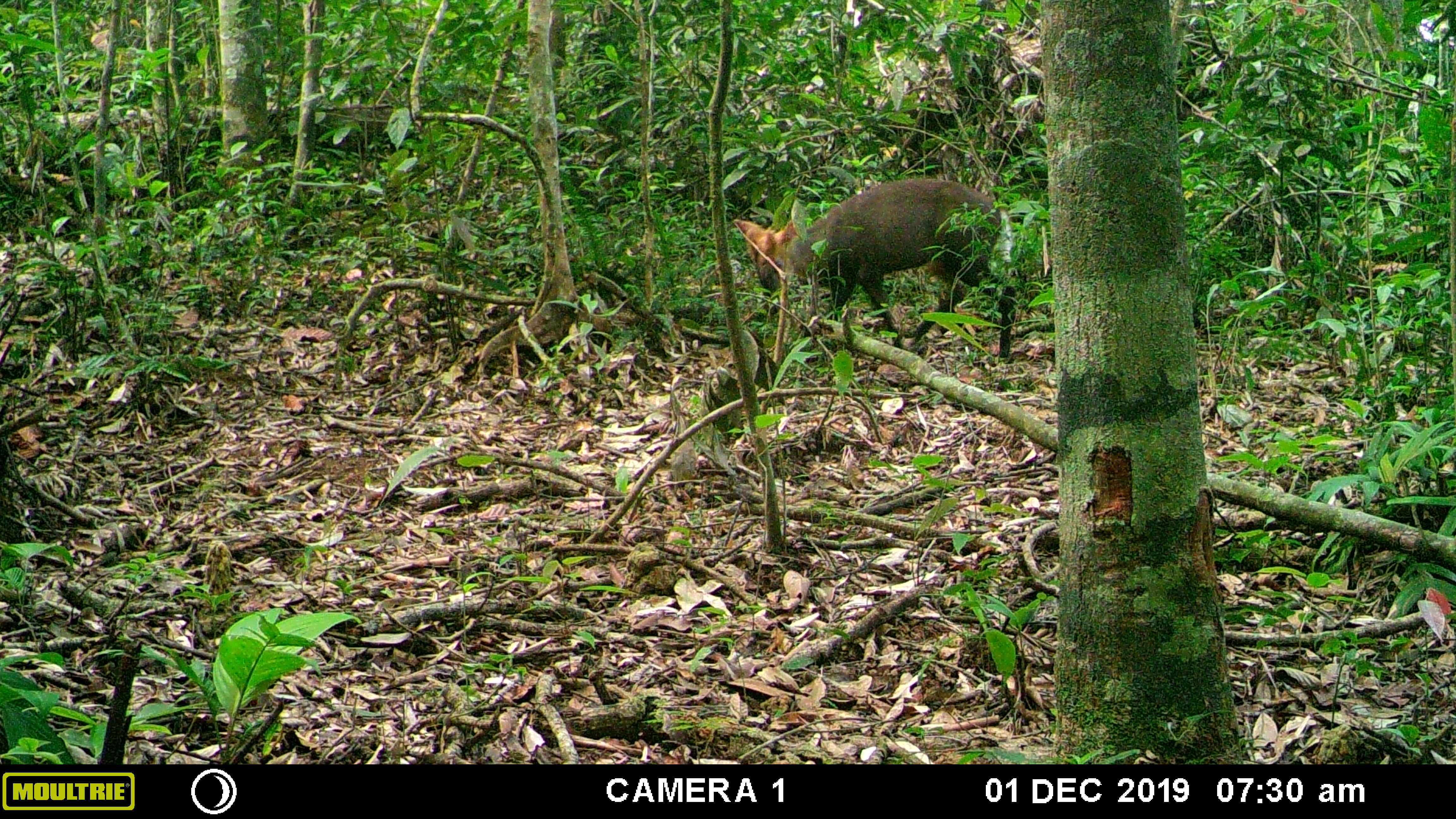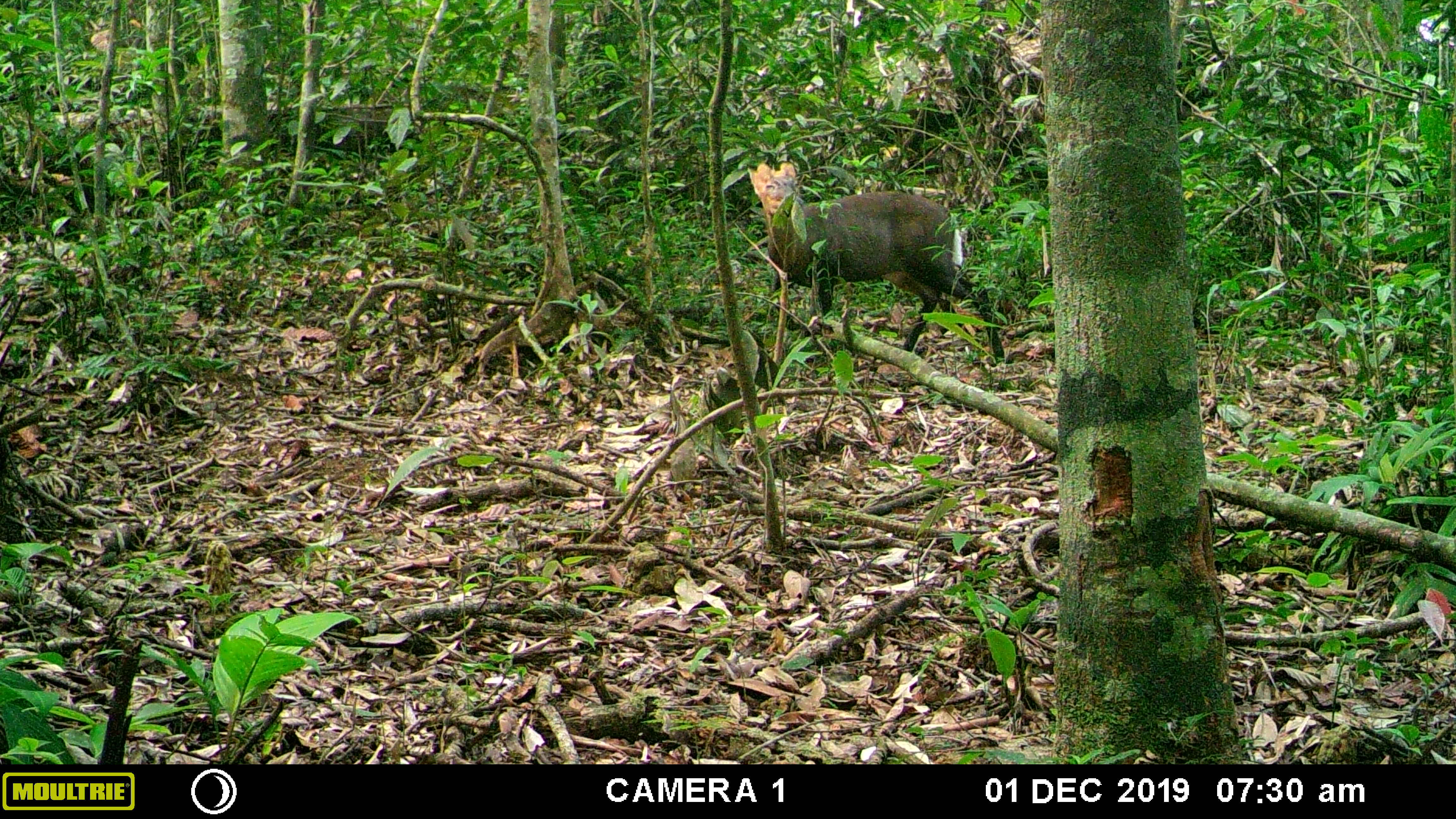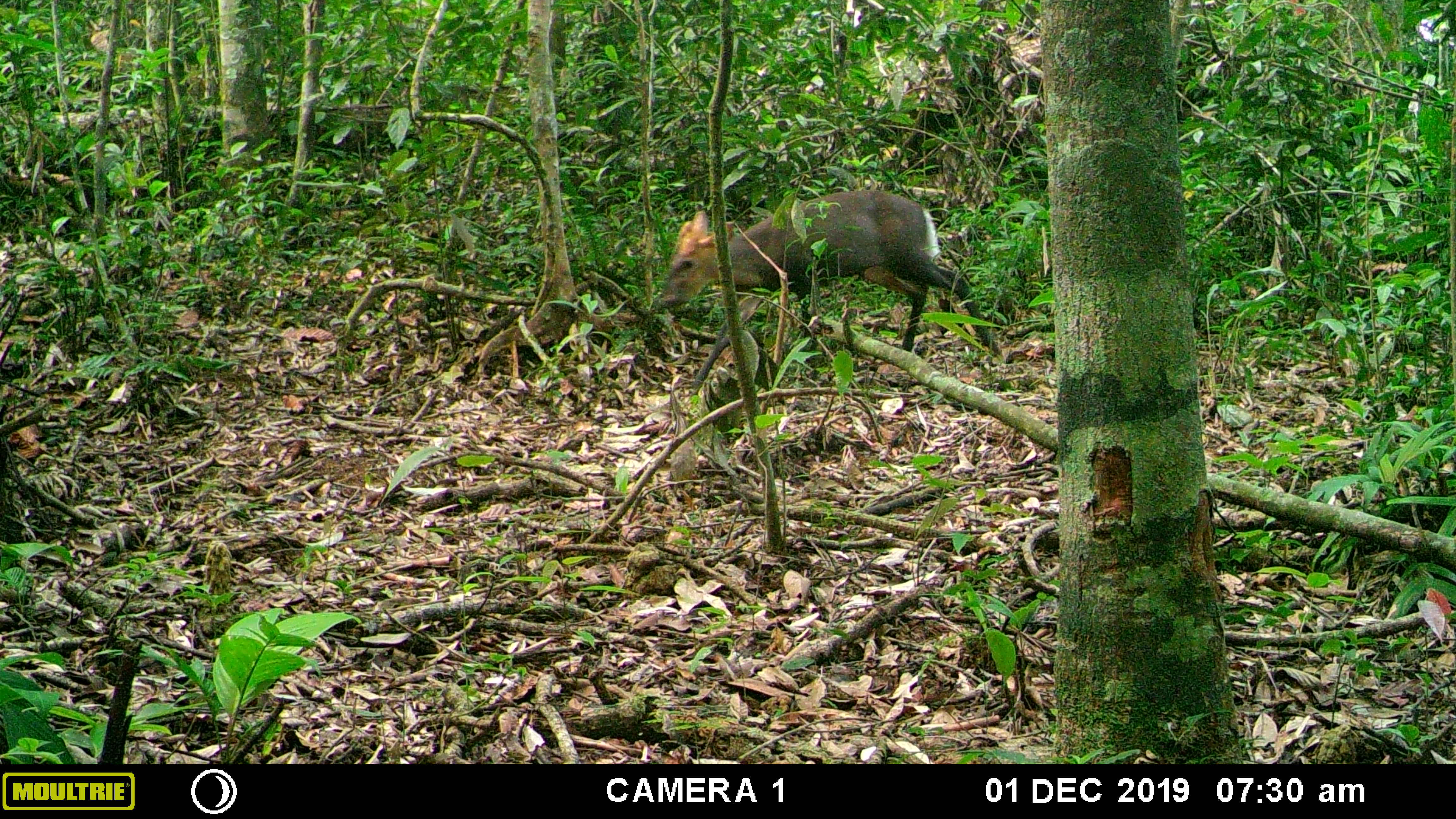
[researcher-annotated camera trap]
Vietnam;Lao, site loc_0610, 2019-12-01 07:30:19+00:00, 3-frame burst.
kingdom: Animalia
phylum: Chordata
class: Mammalia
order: Artiodactyla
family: Cervidae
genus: Muntiacus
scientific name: Muntiacus rooseveltorum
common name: roosevelt's muntjac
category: roosevelts muntjac group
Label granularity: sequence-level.